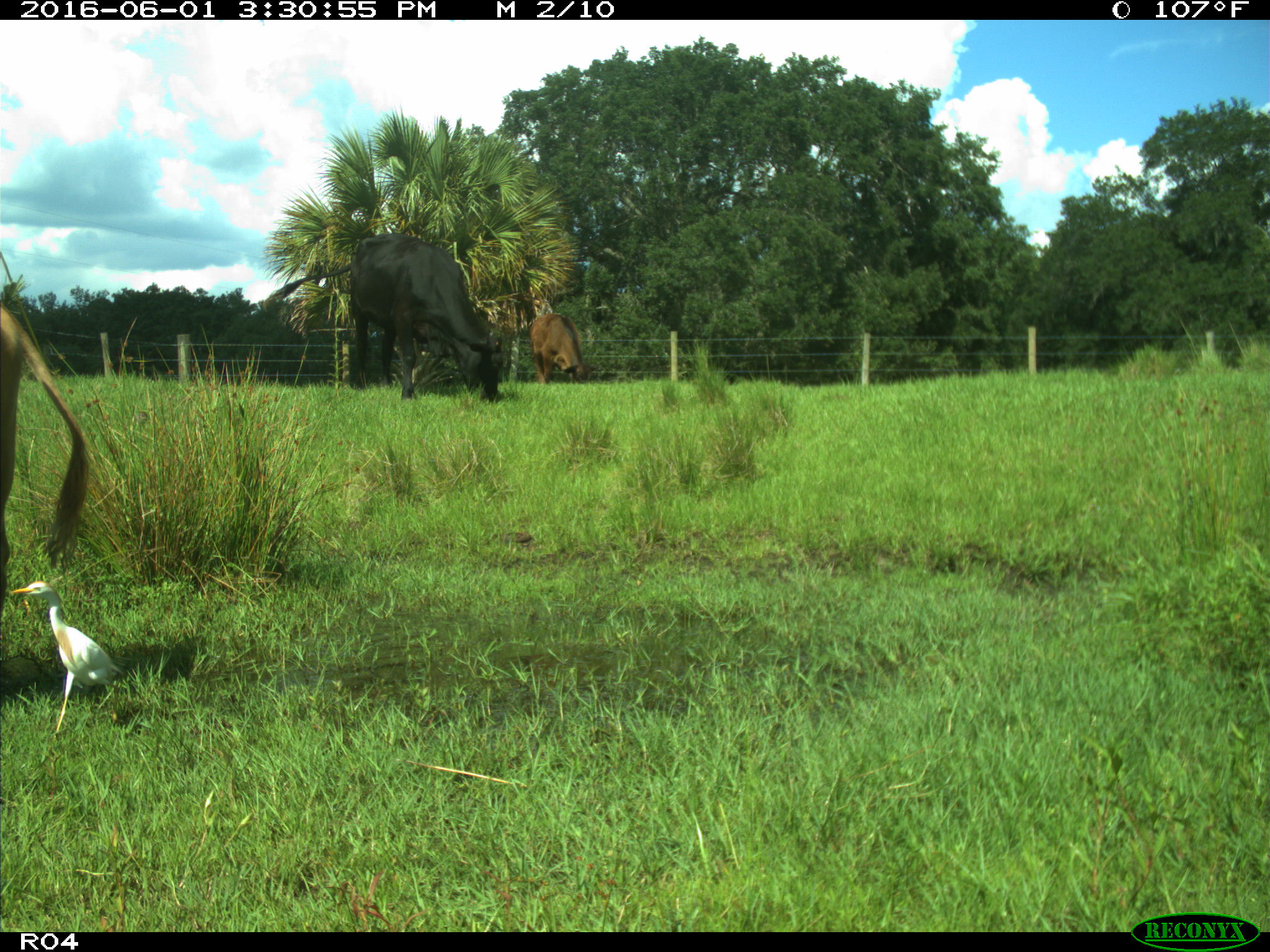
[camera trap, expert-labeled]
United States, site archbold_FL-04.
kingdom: Animalia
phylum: Chordata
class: Mammalia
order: Artiodactyla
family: Bovidae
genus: Bos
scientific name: Bos taurus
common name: domestic cow